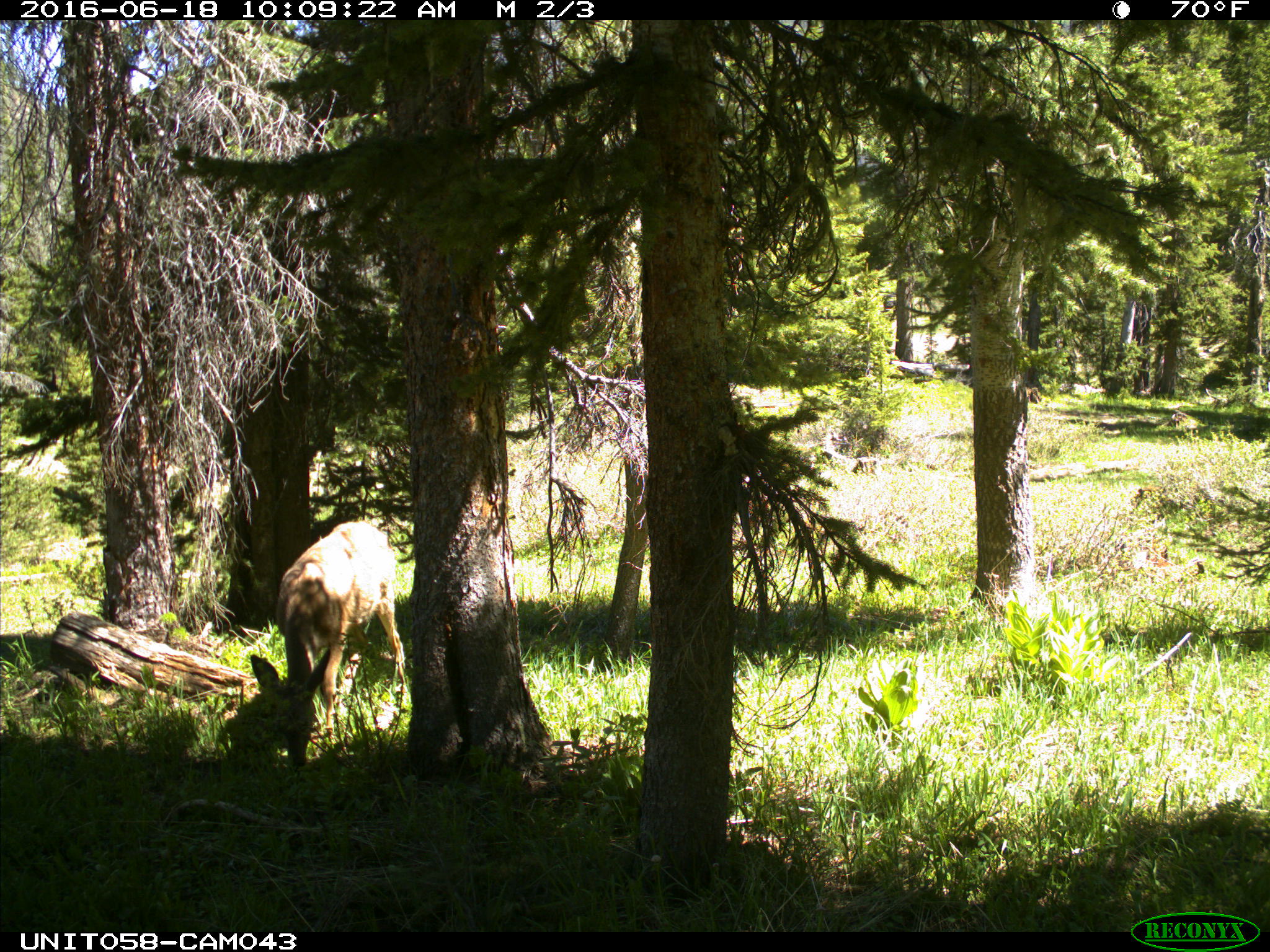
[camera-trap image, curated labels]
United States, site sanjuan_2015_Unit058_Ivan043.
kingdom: Animalia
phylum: Chordata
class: Mammalia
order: Artiodactyla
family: Cervidae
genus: Odocoileus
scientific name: Odocoileus hemionus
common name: mule deer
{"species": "Odocoileus hemionus (mule deer)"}